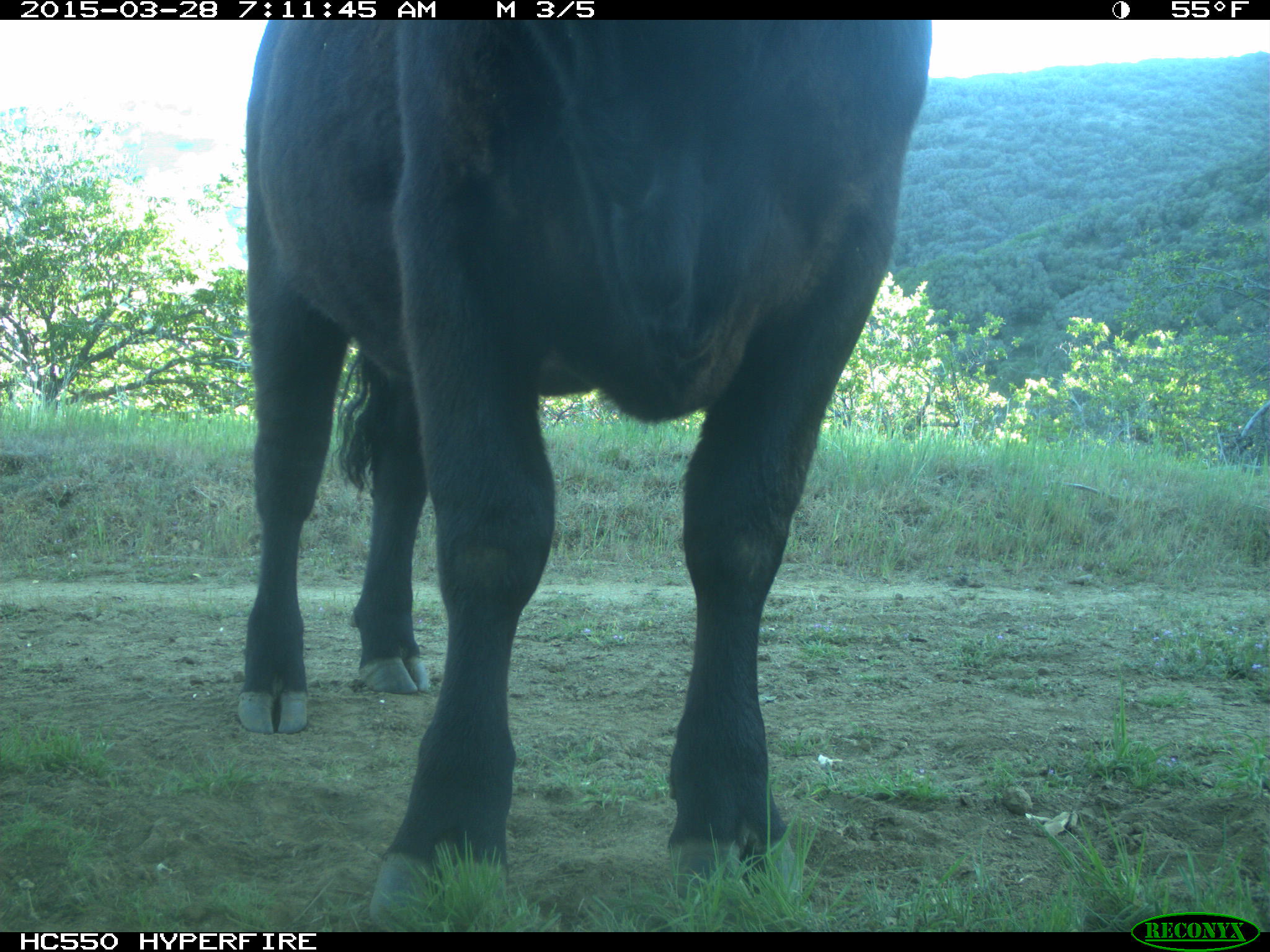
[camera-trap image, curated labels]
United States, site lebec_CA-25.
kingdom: Animalia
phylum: Chordata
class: Mammalia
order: Artiodactyla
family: Bovidae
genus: Bos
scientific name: Bos taurus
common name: domestic cow